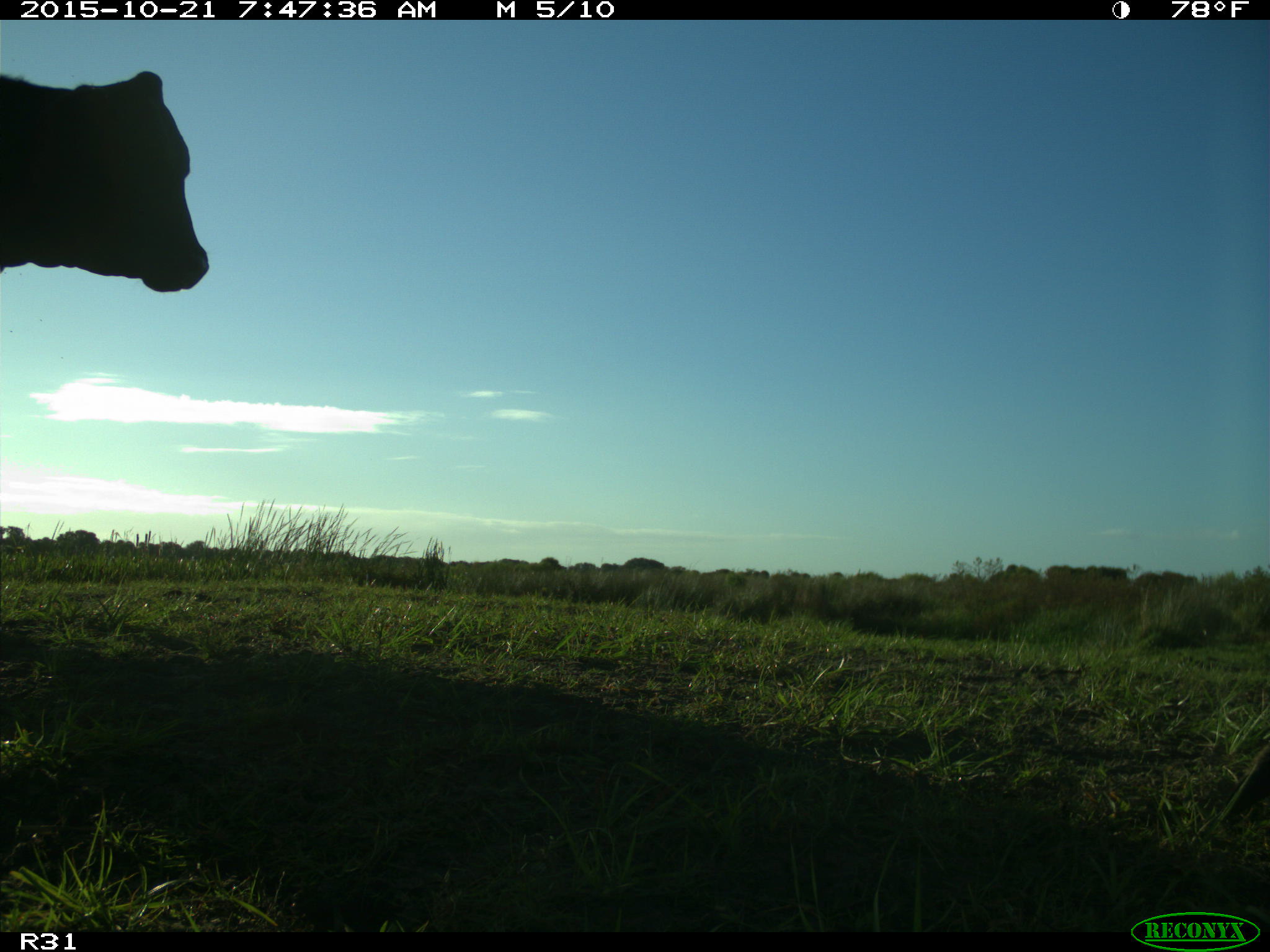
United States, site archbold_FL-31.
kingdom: Animalia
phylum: Chordata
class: Mammalia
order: Artiodactyla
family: Bovidae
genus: Bos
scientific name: Bos taurus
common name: domestic cow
Bos taurus (domestic cow).